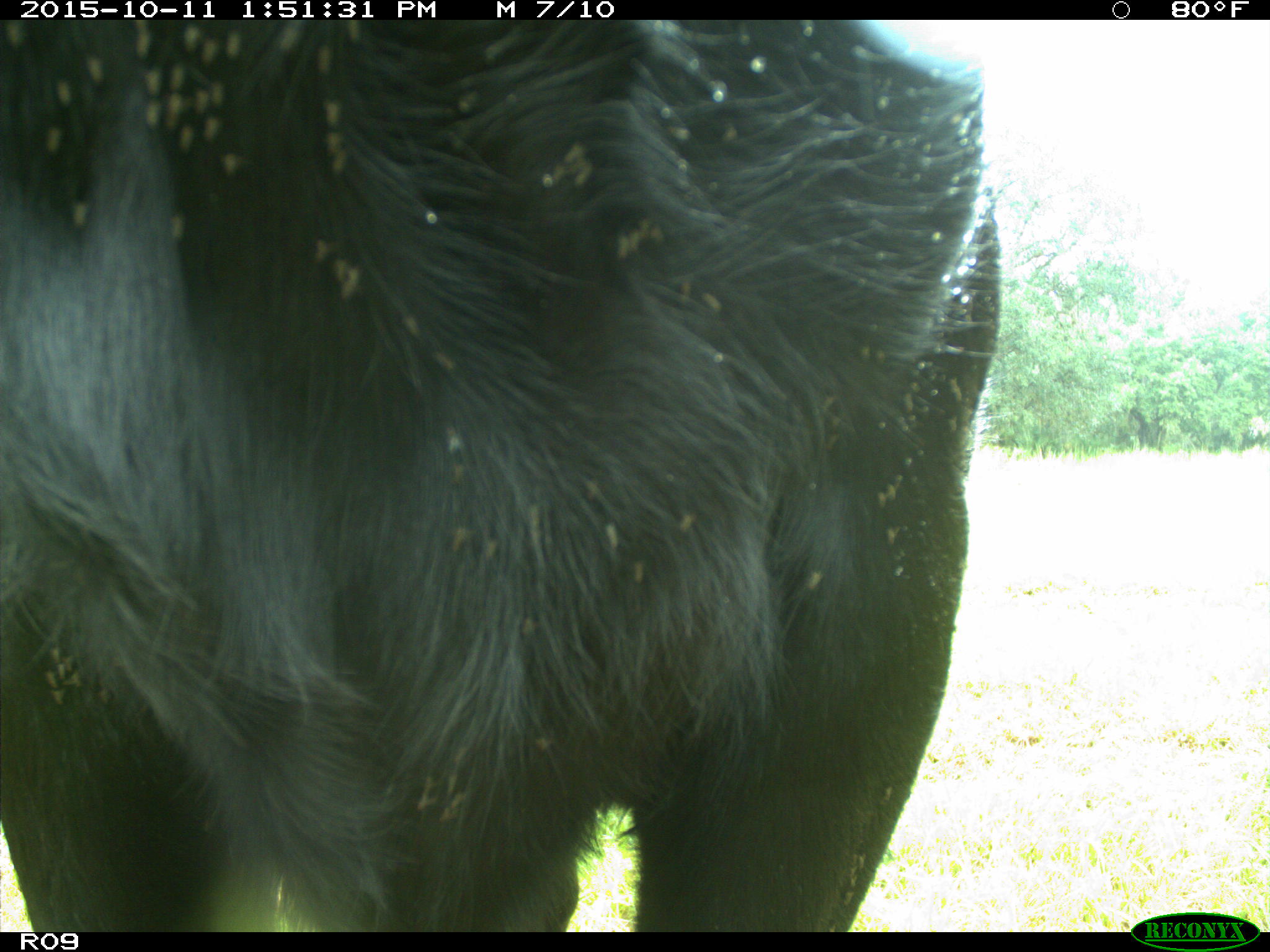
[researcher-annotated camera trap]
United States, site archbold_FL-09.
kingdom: Animalia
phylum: Chordata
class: Mammalia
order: Artiodactyla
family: Bovidae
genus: Bos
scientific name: Bos taurus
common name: domestic cow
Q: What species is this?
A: Bos taurus (domestic cow).